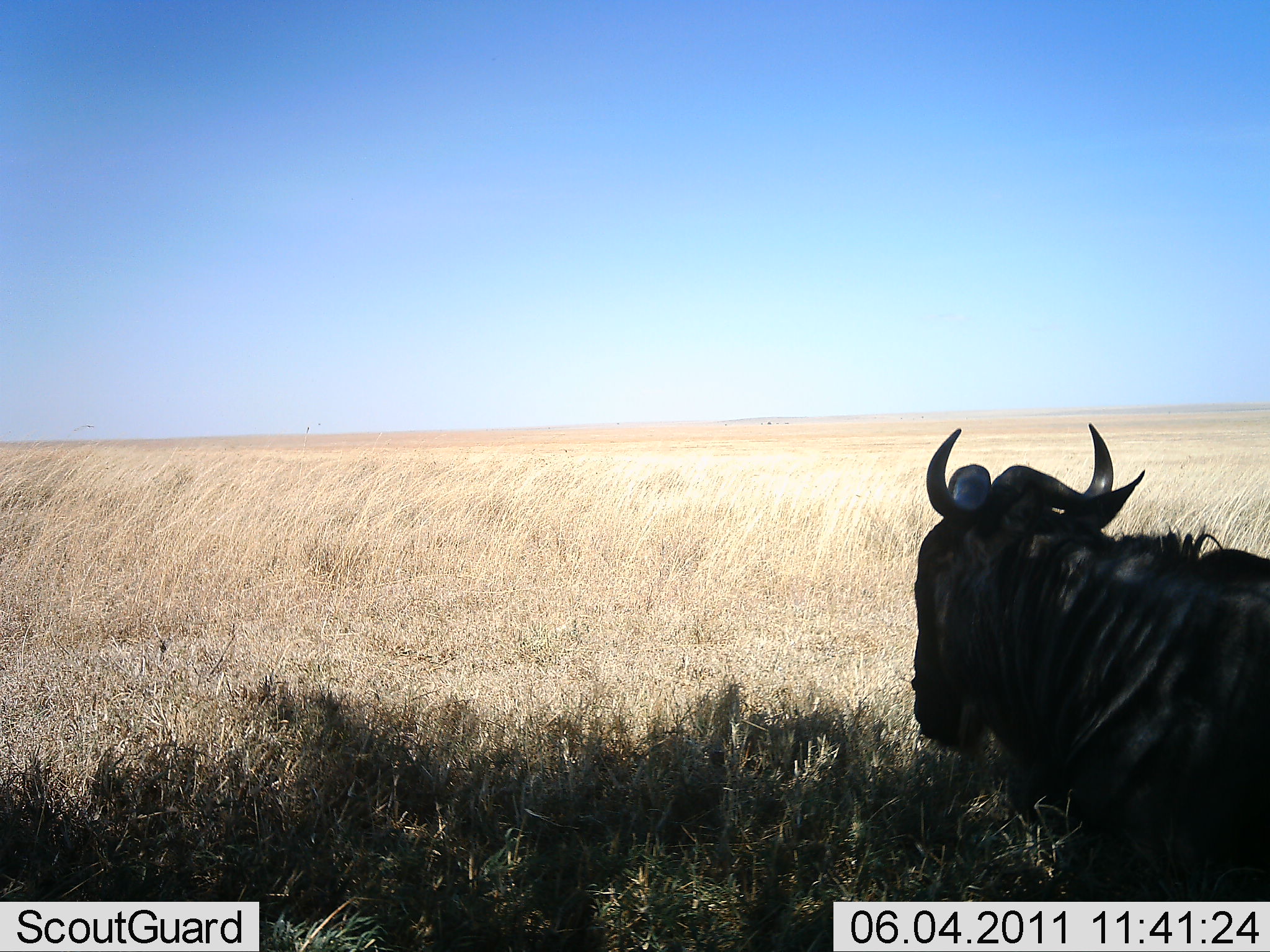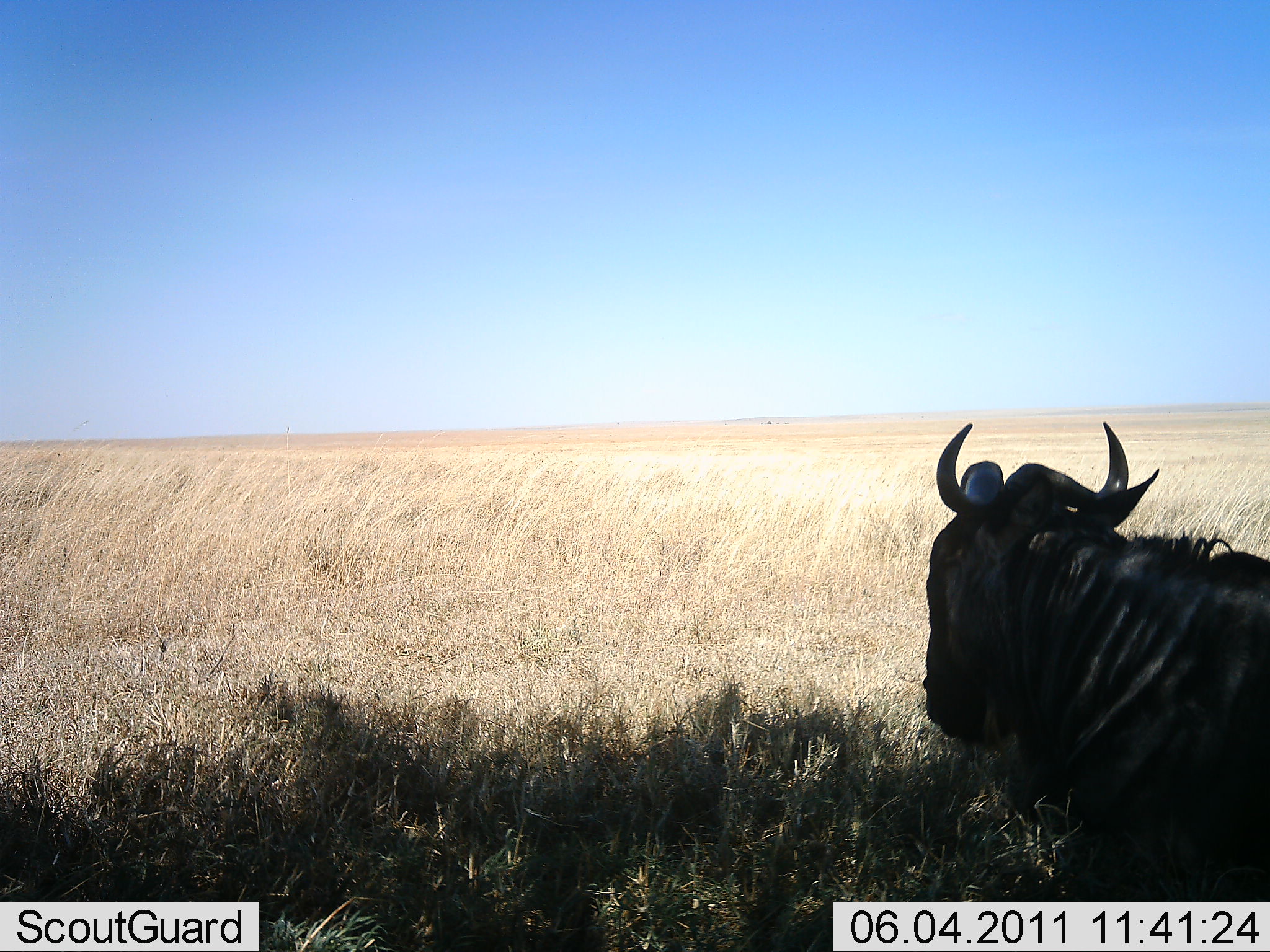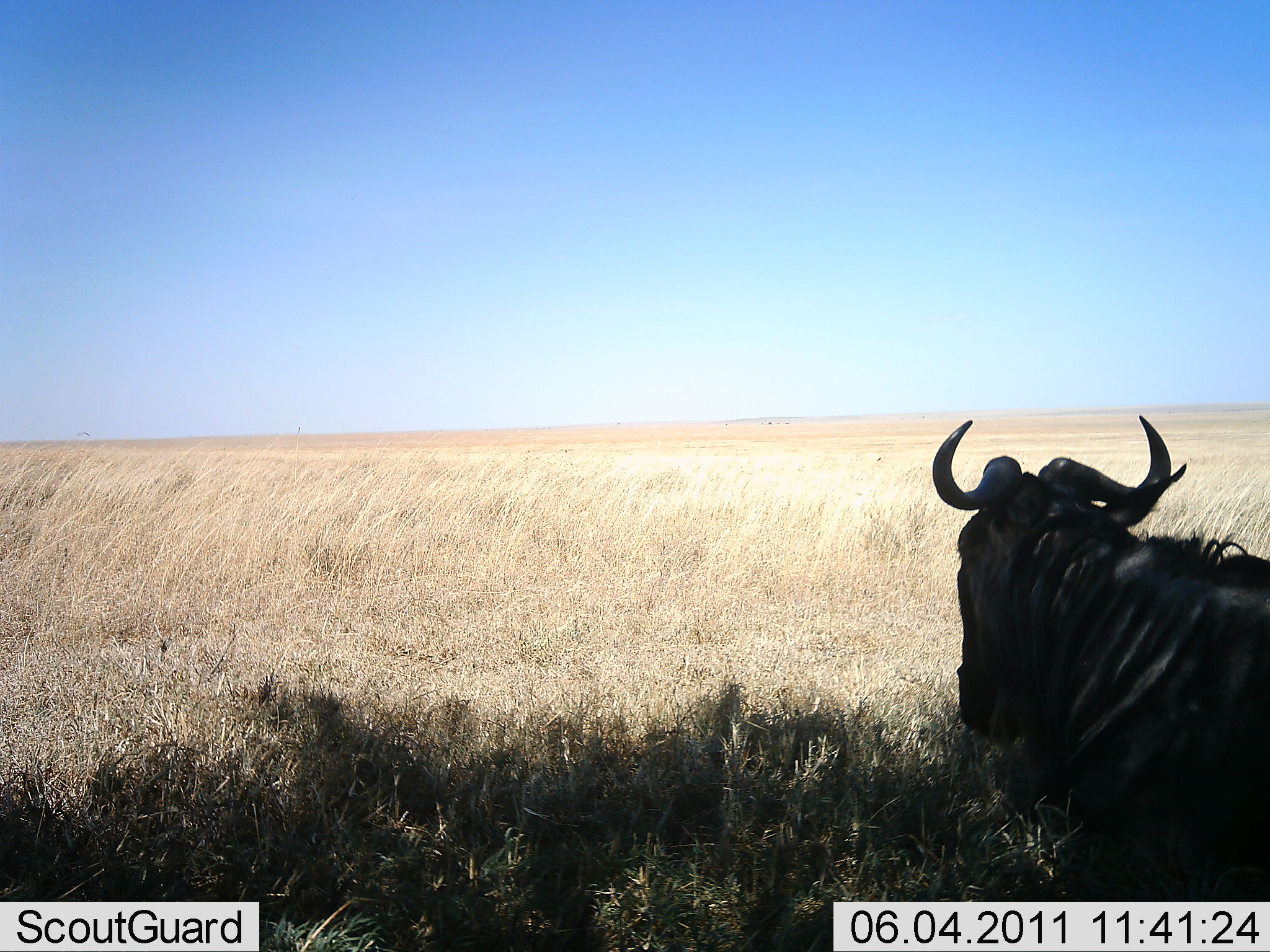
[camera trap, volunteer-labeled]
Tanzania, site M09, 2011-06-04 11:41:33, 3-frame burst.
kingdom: Animalia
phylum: Chordata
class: Mammalia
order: Artiodactyla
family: Bovidae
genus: Connochaetes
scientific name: Connochaetes taurinus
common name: blue wildebeest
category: wildebeest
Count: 1.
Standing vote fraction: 0%.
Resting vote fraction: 100%.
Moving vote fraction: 0%.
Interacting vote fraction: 0%.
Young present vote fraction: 0%.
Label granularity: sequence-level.